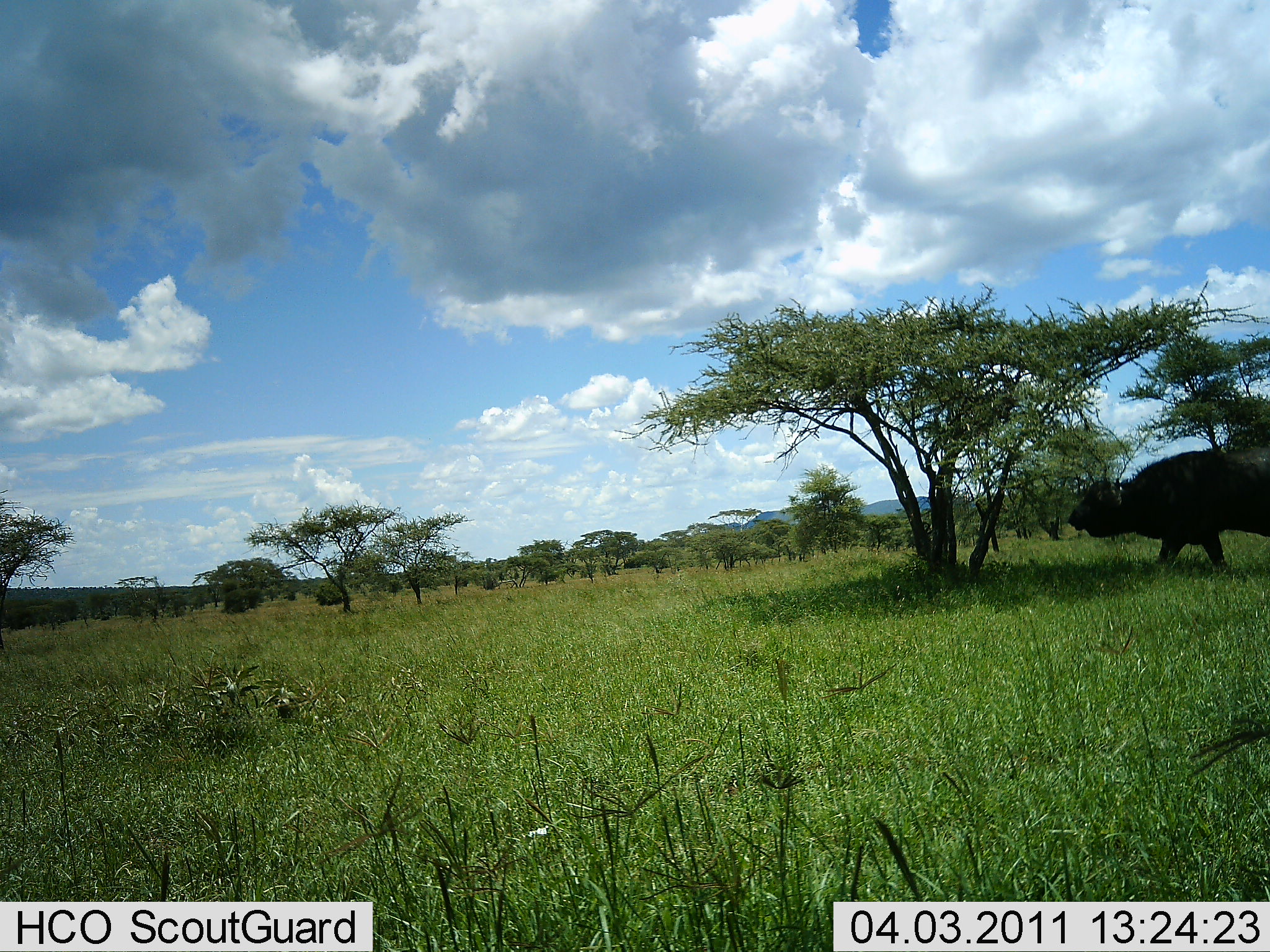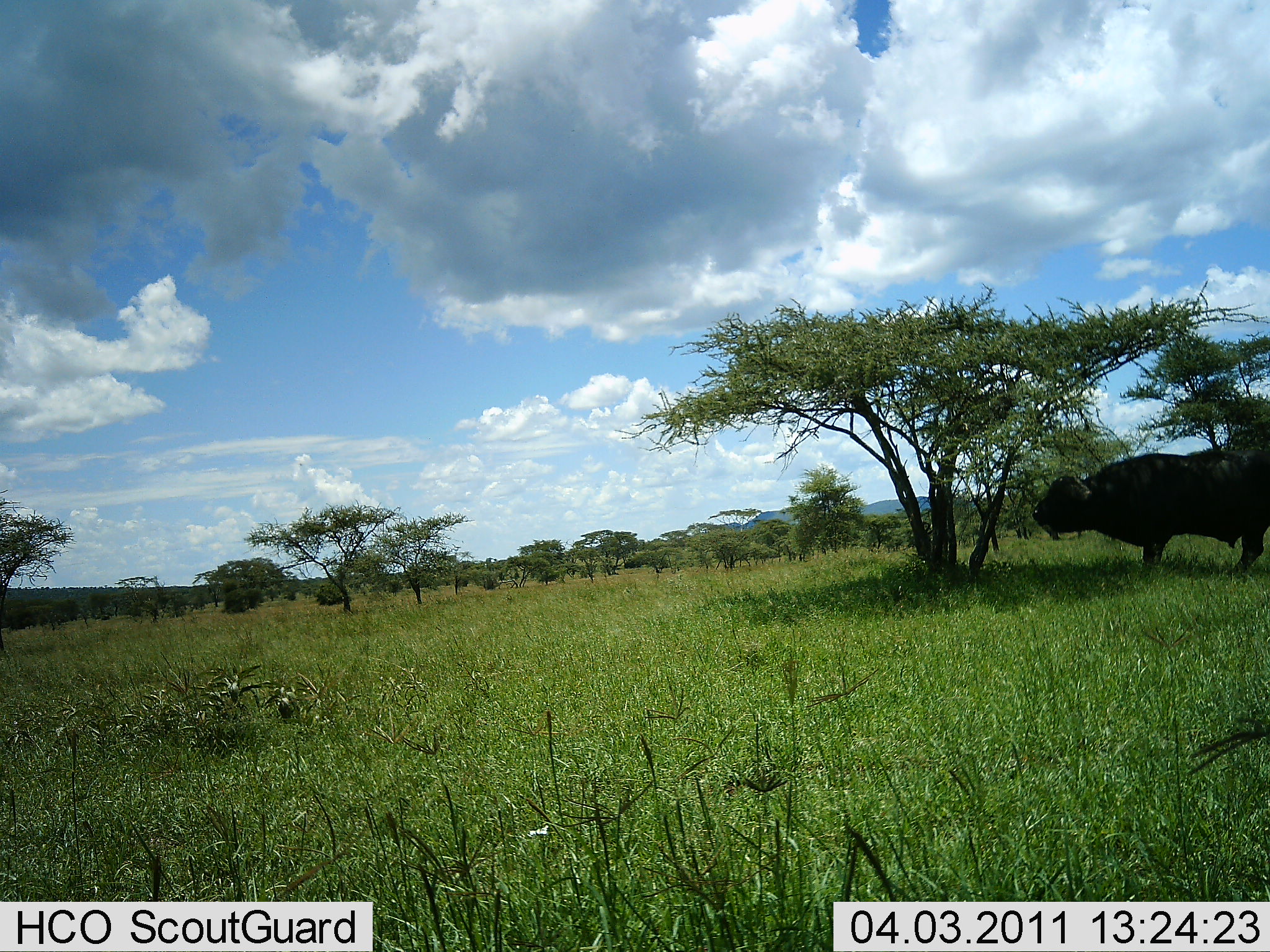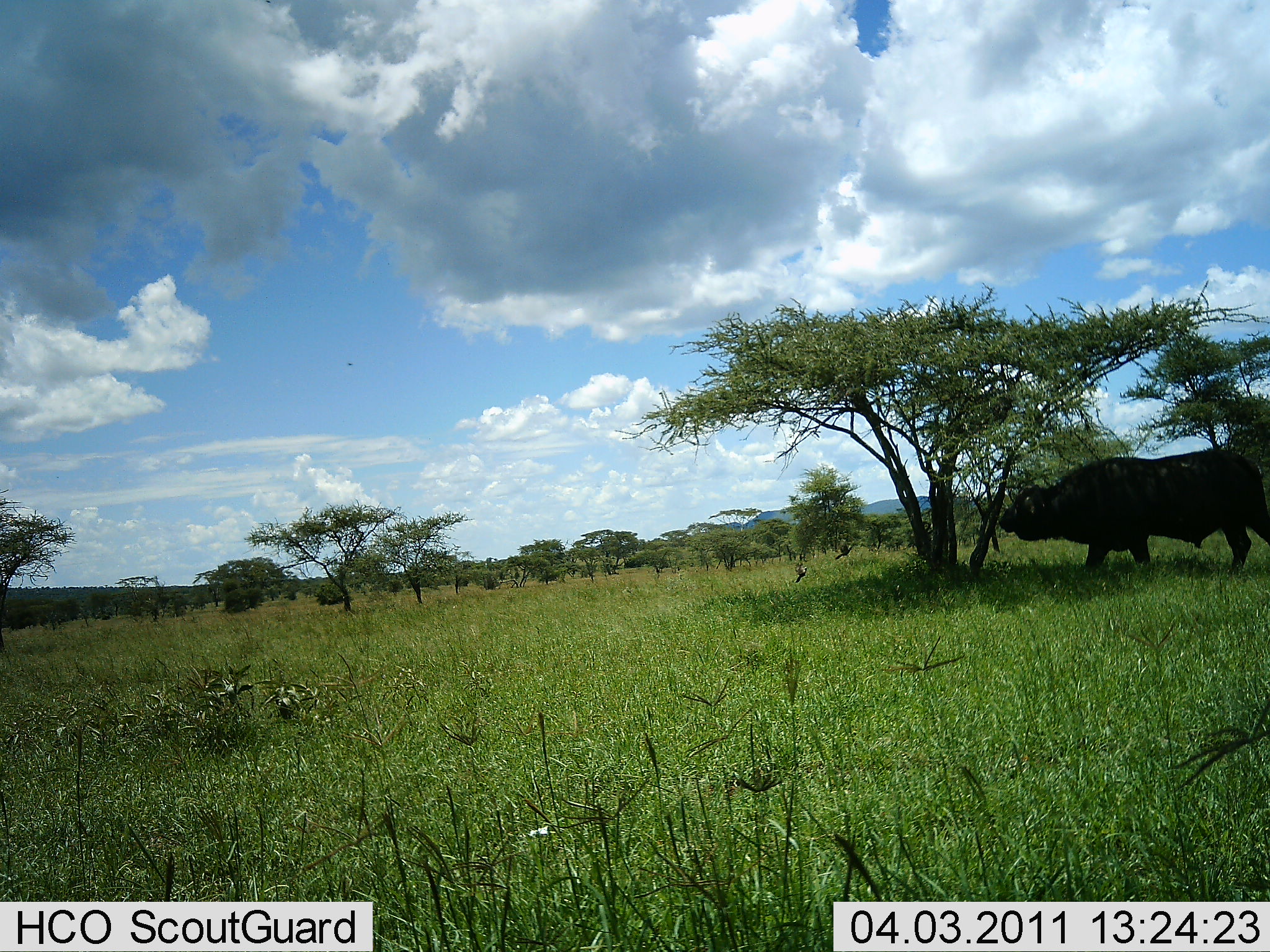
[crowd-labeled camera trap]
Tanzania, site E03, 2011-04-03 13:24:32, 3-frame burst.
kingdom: Animalia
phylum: Chordata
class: Mammalia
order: Artiodactyla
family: Bovidae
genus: Syncerus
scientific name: Syncerus caffer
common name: cape buffalo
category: buffalo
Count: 1.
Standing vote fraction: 31%.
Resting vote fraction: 0%.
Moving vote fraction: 56%.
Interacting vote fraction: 0%.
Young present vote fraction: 0%.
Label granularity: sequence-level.